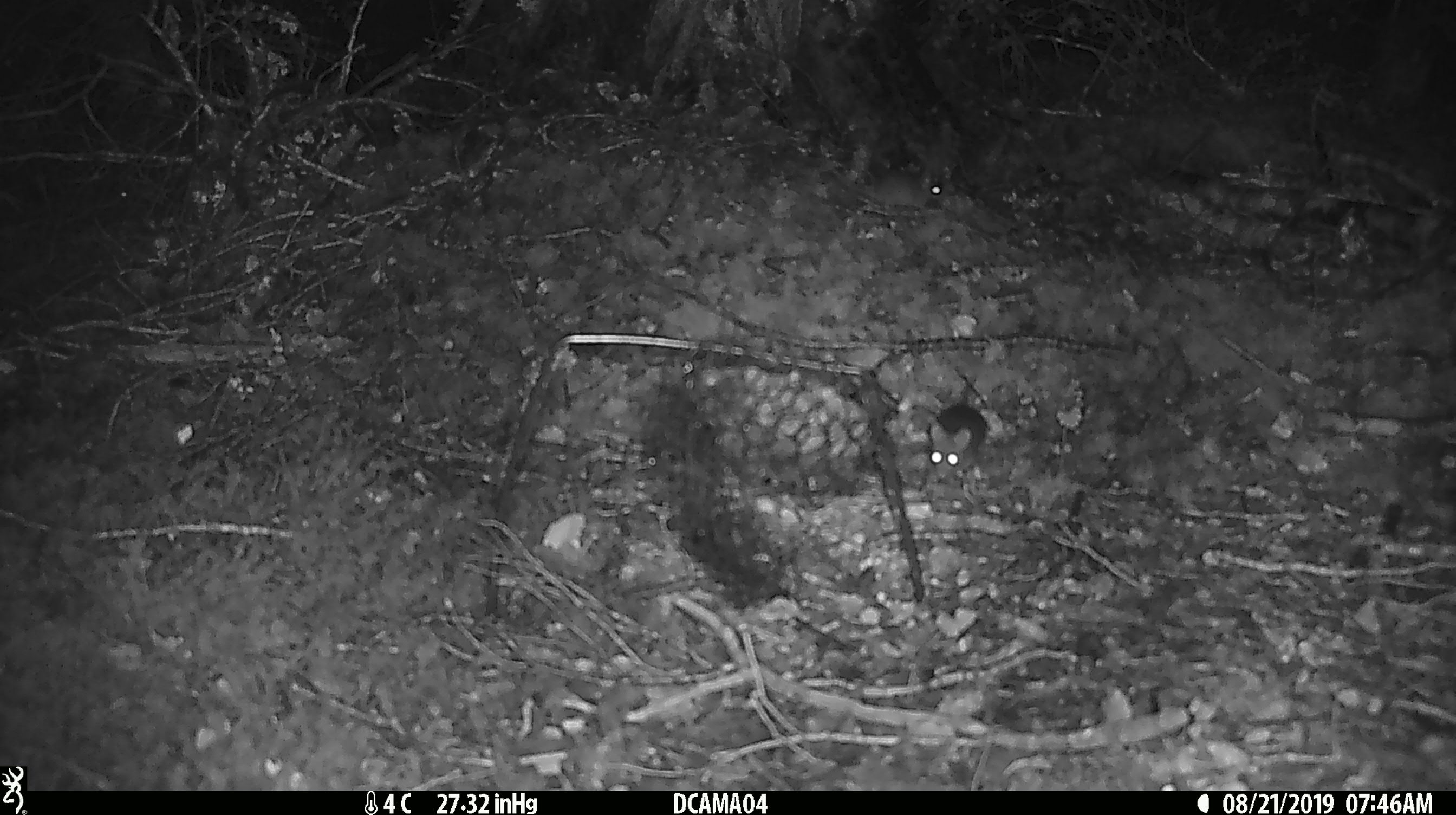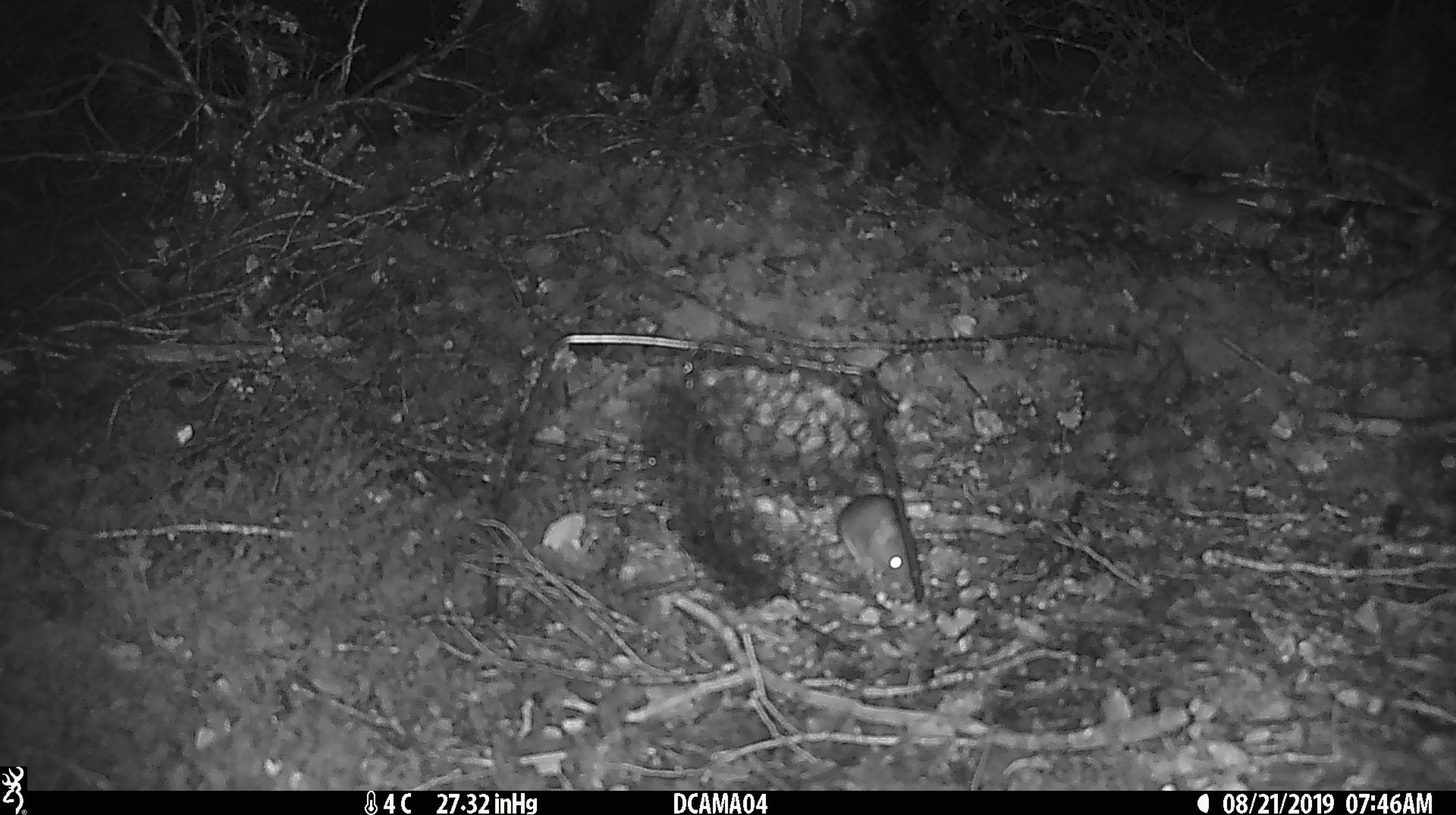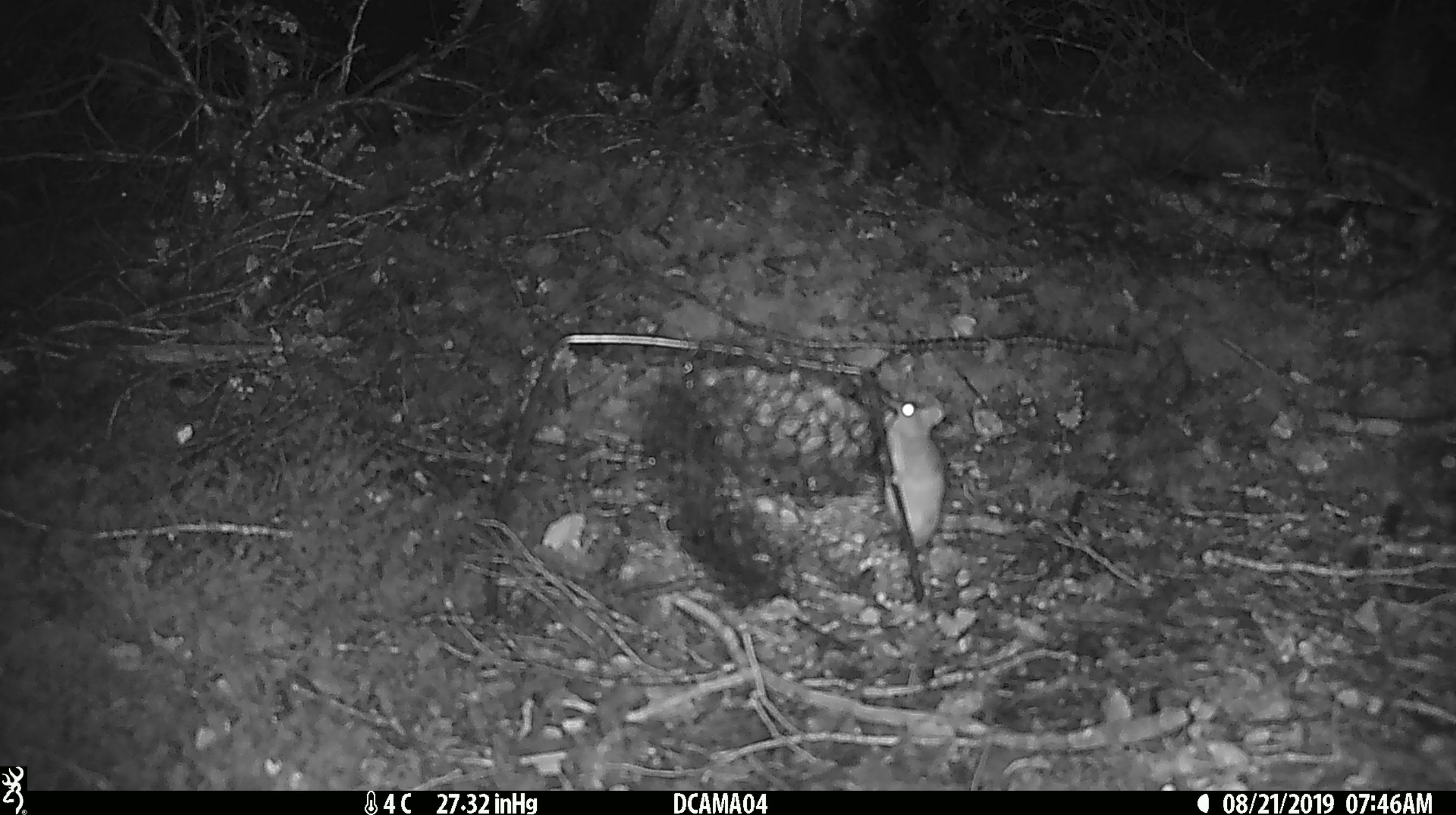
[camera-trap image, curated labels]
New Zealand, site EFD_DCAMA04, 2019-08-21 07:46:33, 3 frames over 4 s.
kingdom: Animalia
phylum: Chordata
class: Mammalia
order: Rodentia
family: Muridae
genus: Mus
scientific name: Mus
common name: mouse